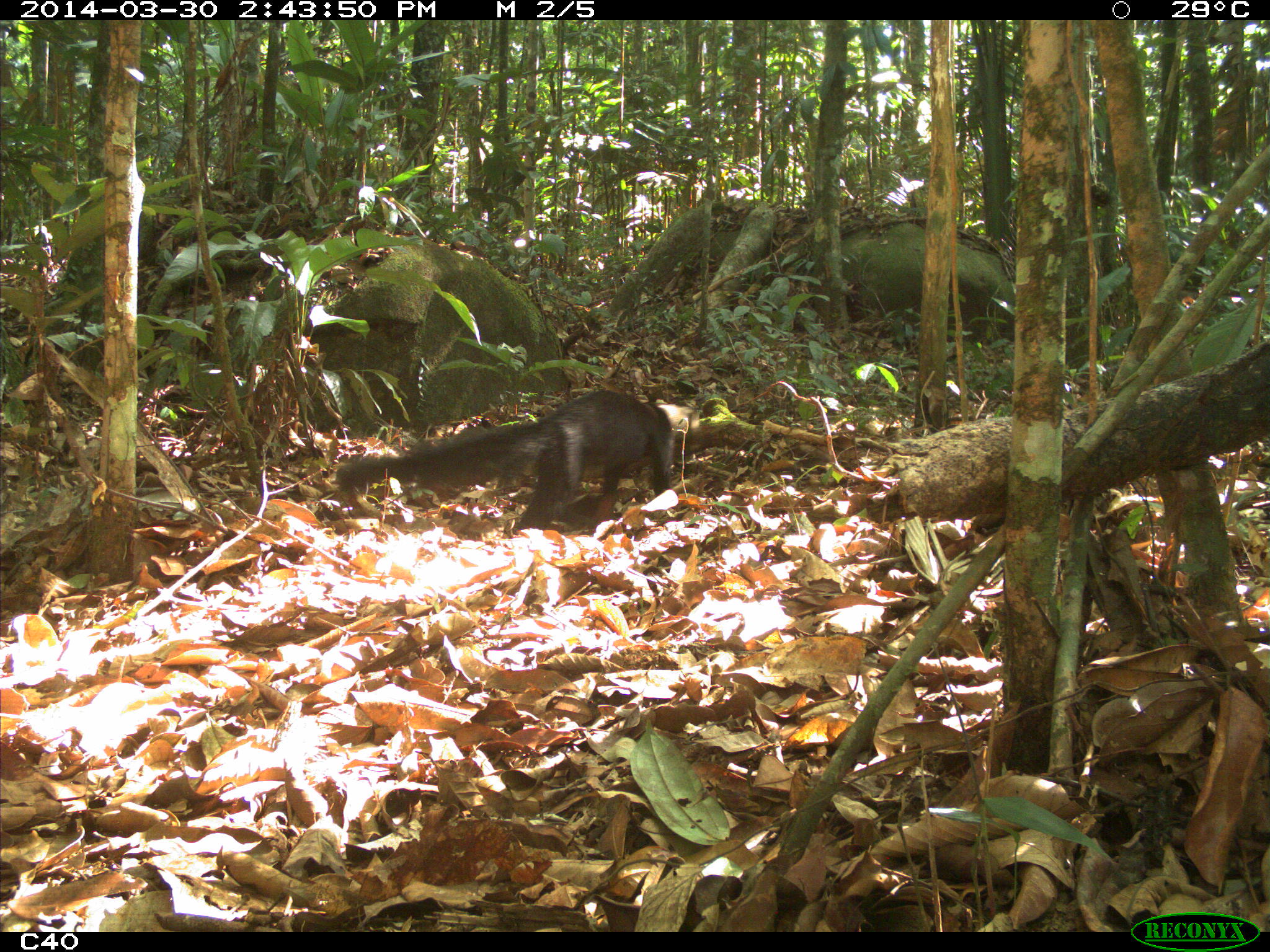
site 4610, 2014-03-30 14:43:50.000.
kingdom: Animalia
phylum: Chordata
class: Mammalia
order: Carnivora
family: Mustelidae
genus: Eira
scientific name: Eira barbara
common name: tayra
Eira barbara (tayra), count 1, age adult.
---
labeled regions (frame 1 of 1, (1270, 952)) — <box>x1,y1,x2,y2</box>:
eira barbara: <box>331,389,701,533</box>